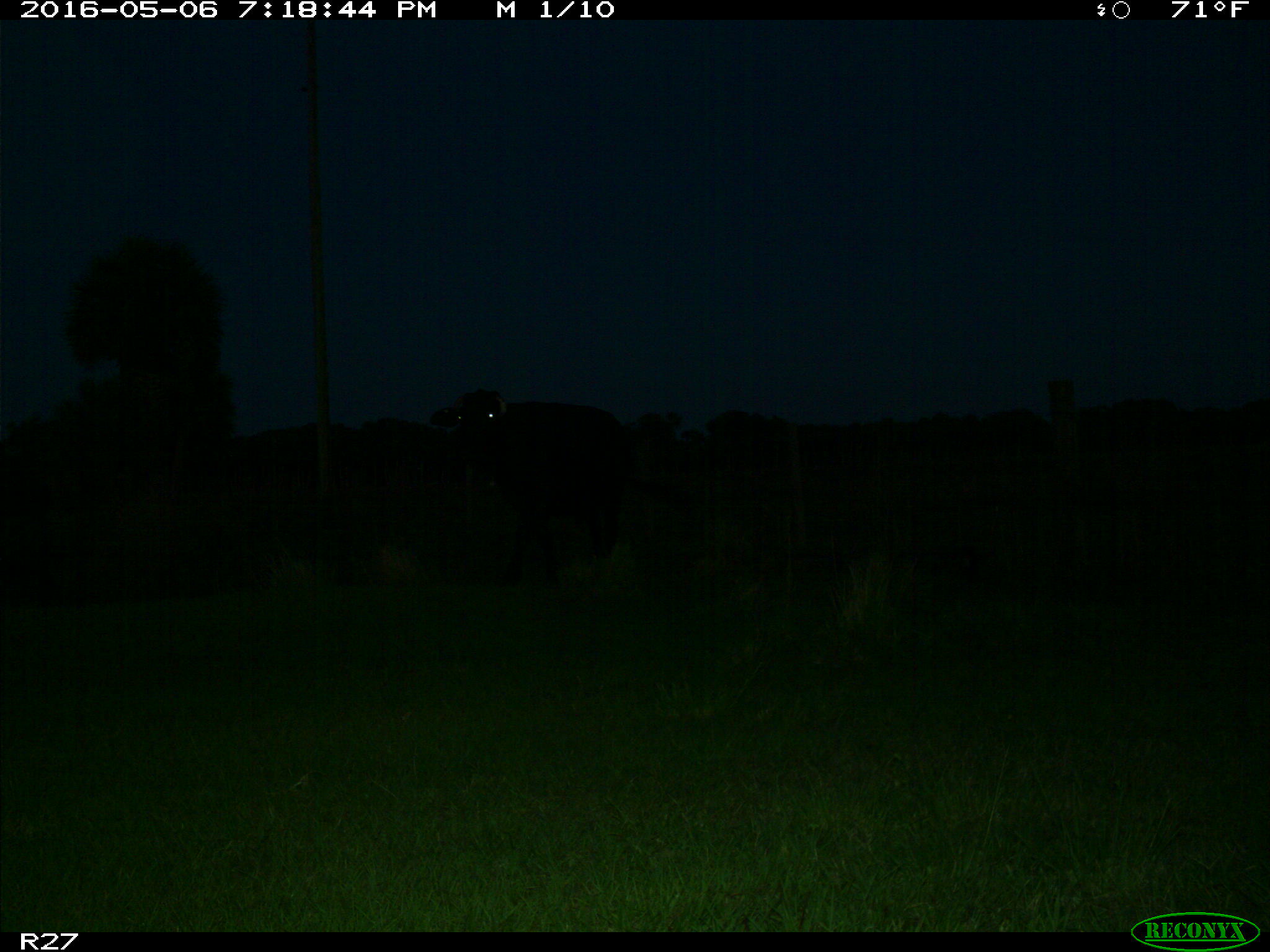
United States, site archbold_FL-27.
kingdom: Animalia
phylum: Chordata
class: Mammalia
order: Artiodactyla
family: Bovidae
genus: Bos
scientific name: Bos taurus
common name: domestic cow